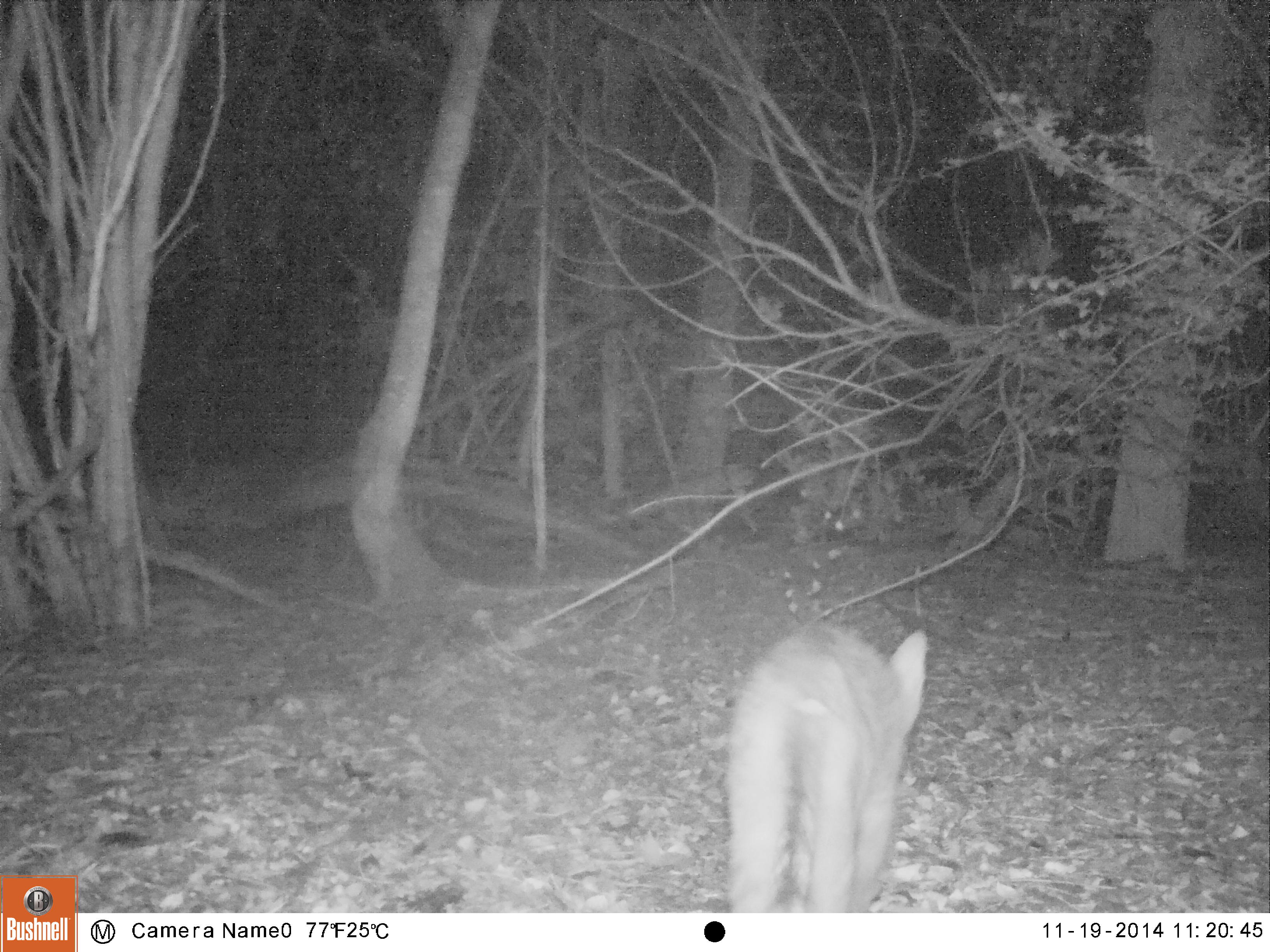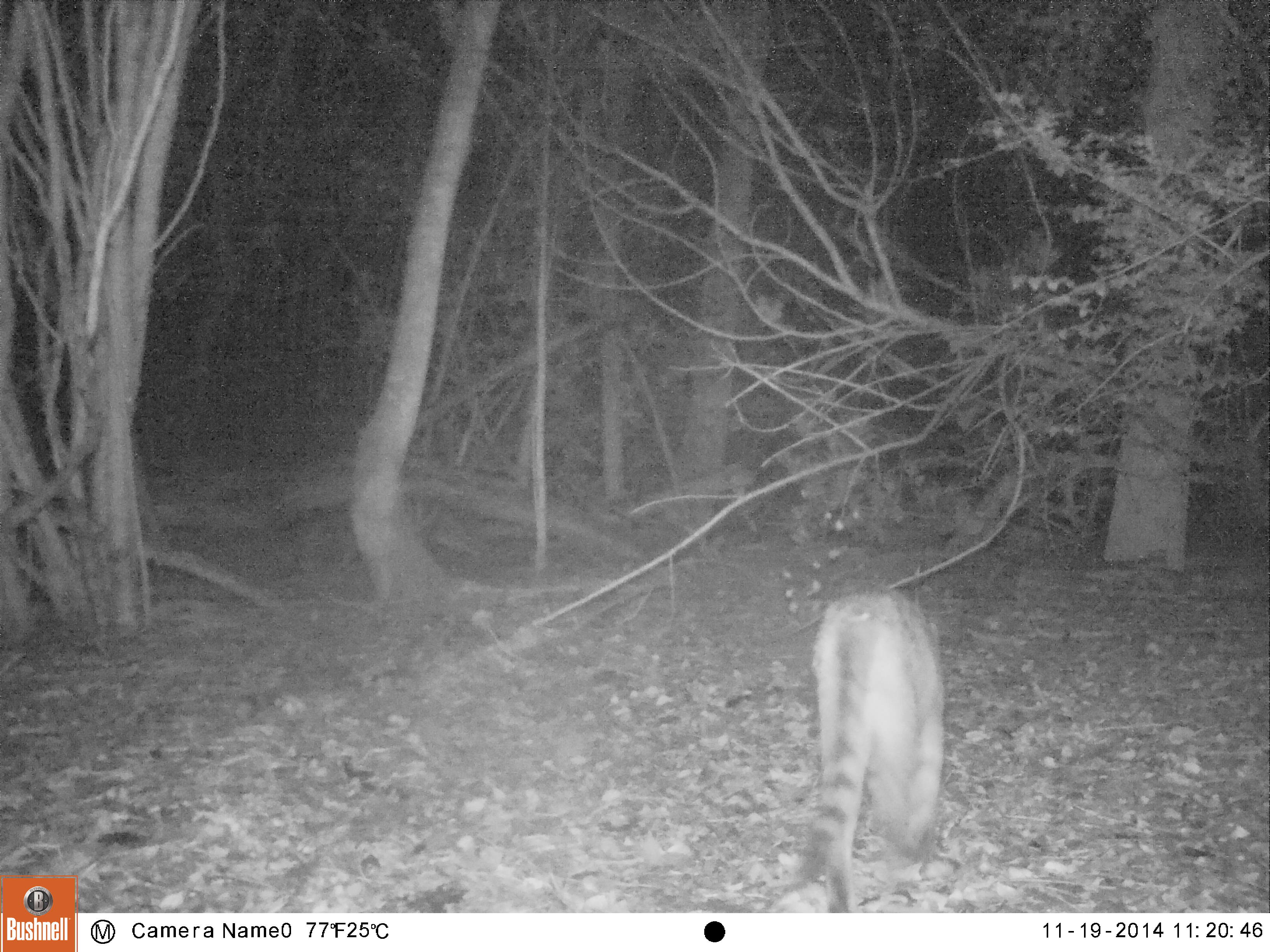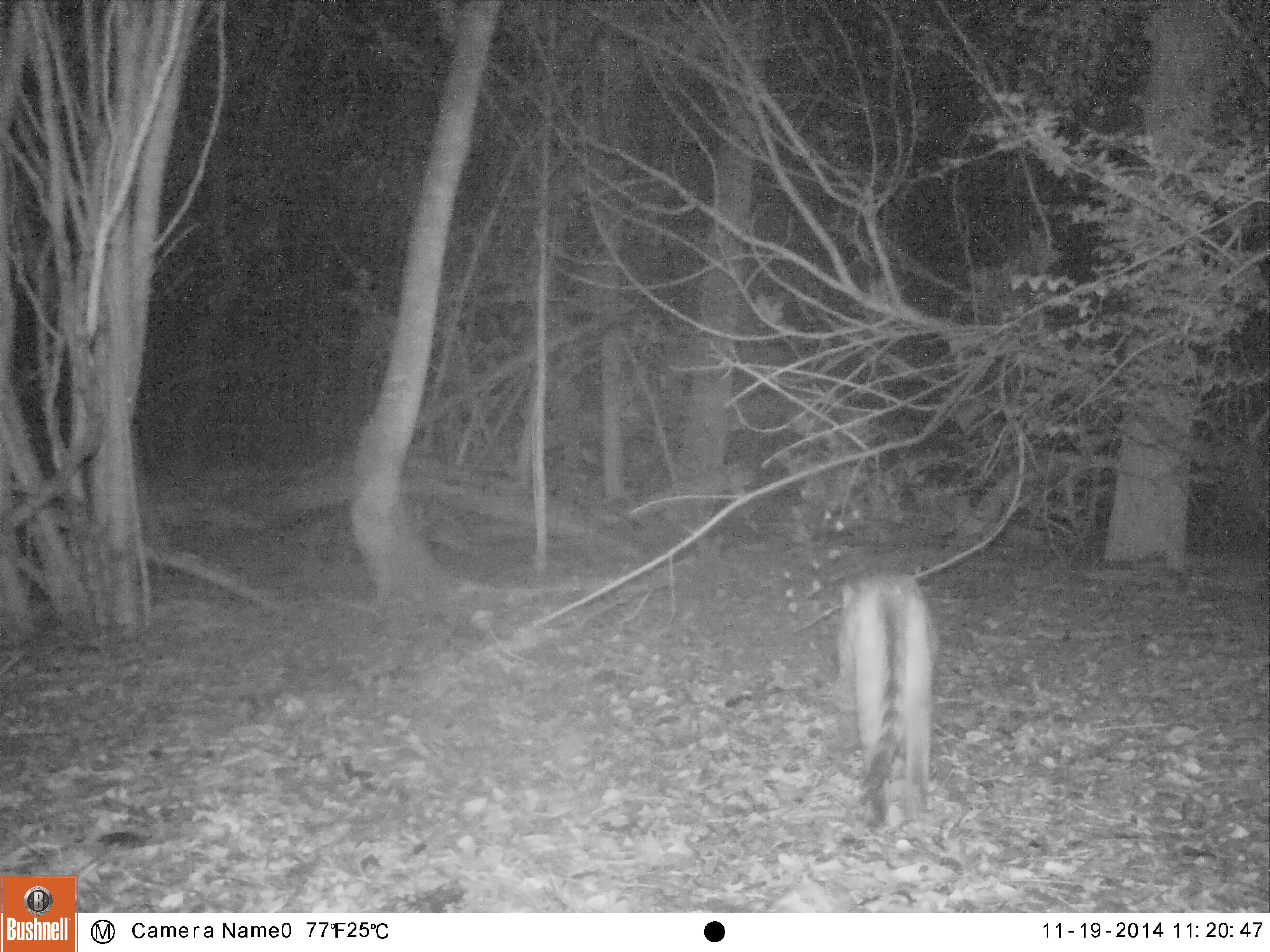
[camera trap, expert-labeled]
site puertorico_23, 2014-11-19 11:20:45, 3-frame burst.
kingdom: Animalia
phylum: Chordata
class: Mammalia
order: Carnivora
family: Felidae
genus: Felis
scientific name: Felis catus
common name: cat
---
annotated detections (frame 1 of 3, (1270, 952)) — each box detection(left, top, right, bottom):
cat: detection(721, 618, 926, 911)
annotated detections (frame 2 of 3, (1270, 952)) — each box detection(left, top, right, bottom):
cat: detection(785, 585, 946, 909)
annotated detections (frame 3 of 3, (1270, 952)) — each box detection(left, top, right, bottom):
cat: detection(835, 570, 937, 831)